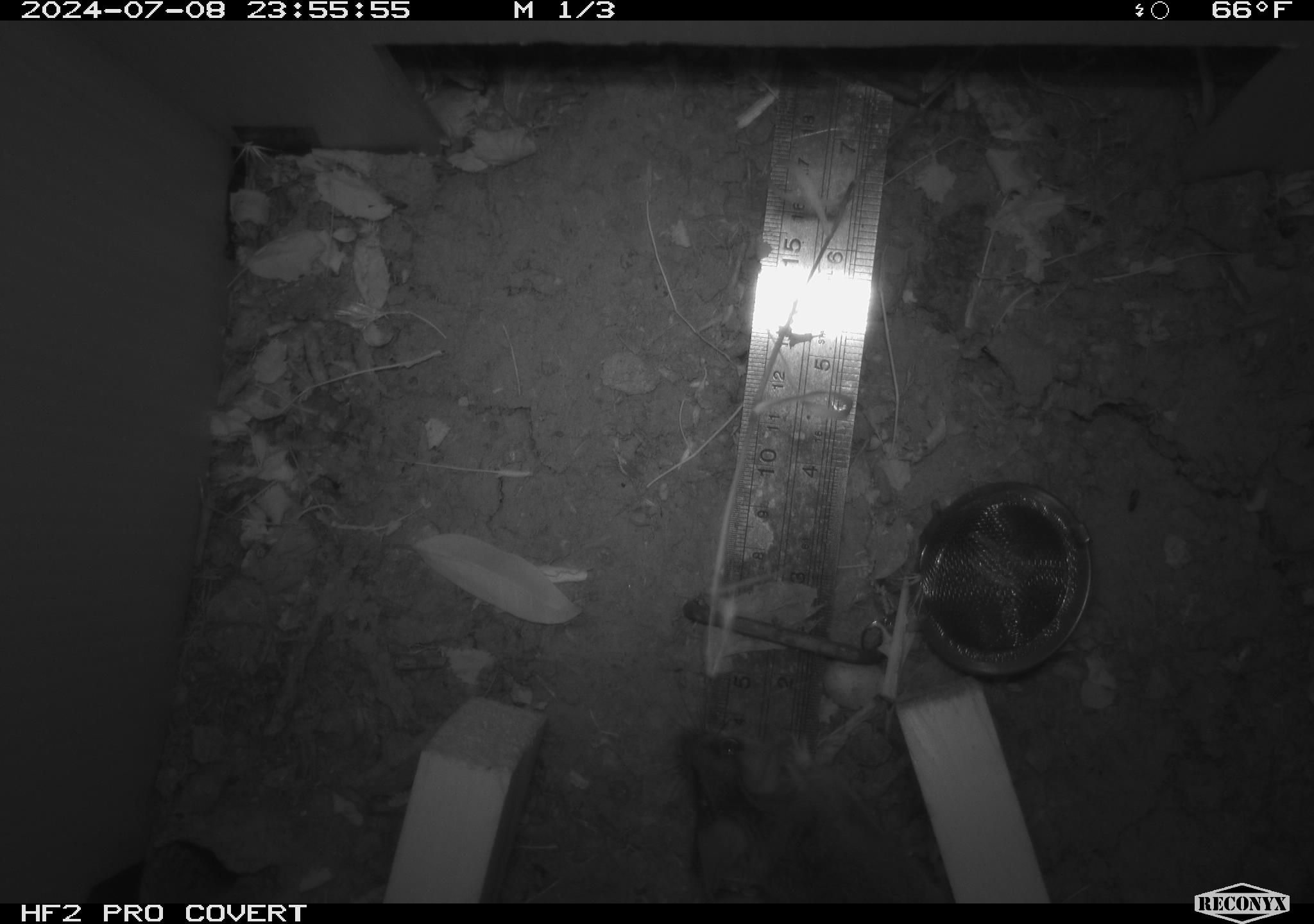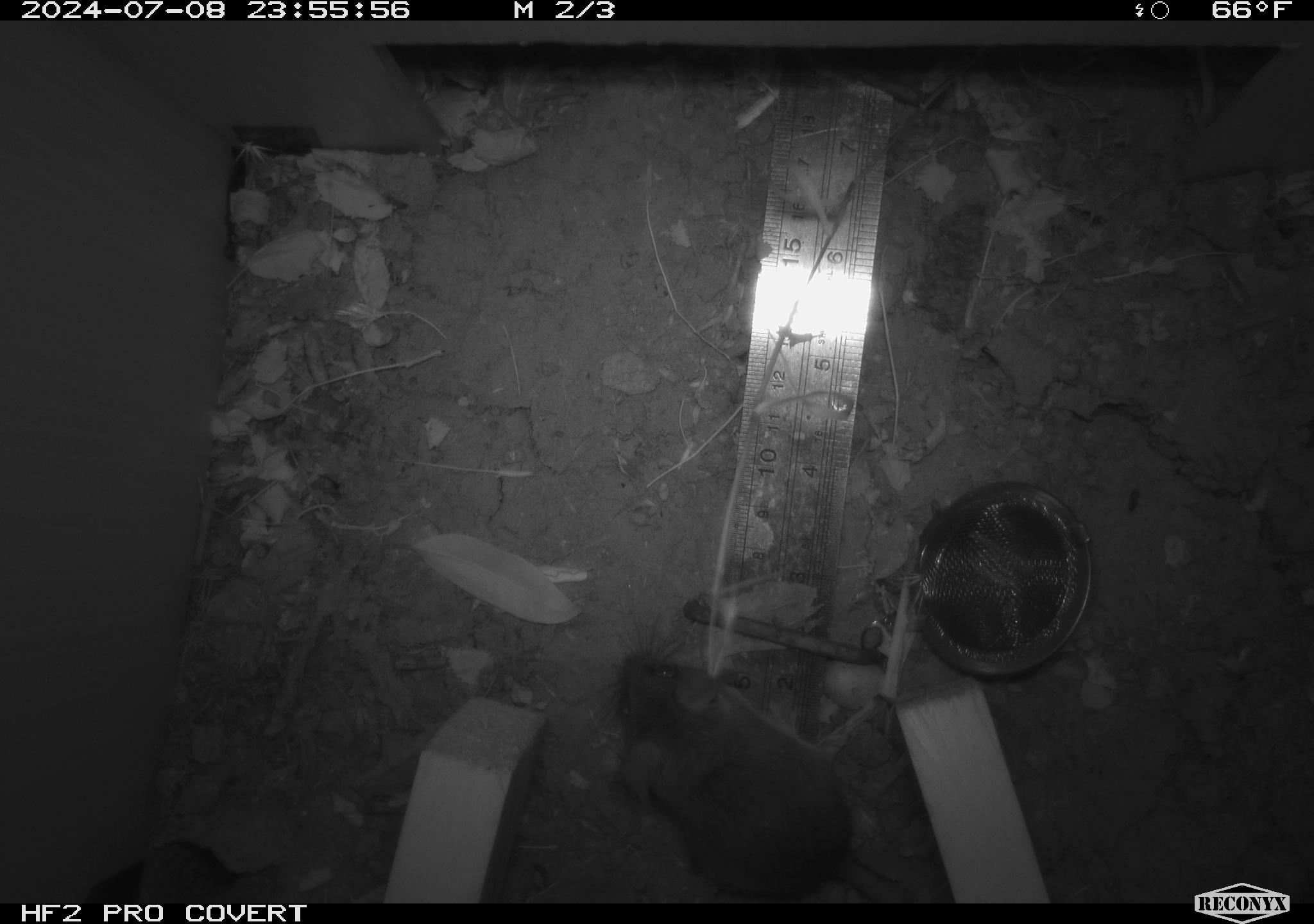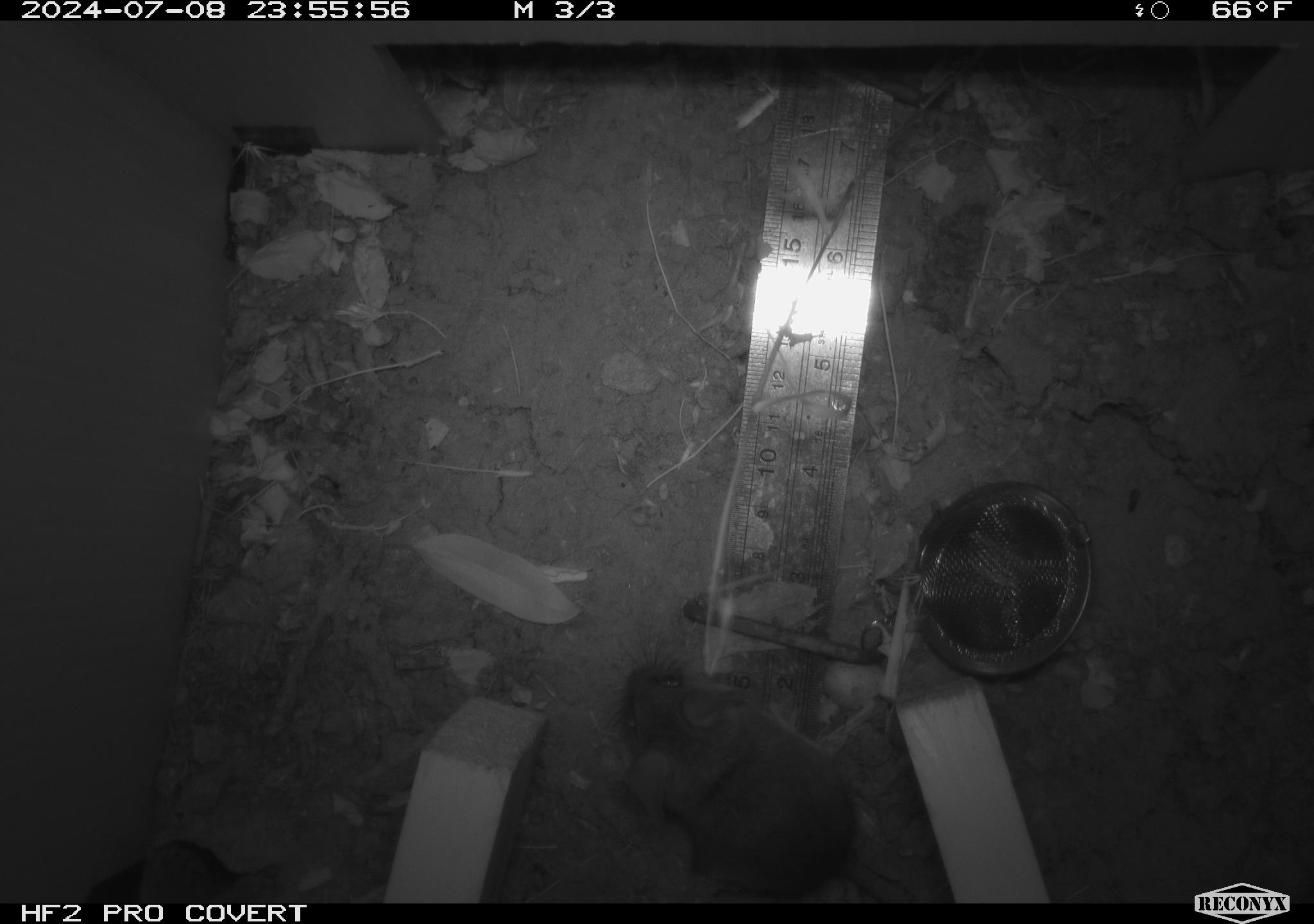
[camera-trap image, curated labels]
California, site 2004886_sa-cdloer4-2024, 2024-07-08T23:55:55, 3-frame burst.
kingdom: Animalia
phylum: Chordata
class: Mammalia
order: Rodentia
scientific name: Rodentia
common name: rodent